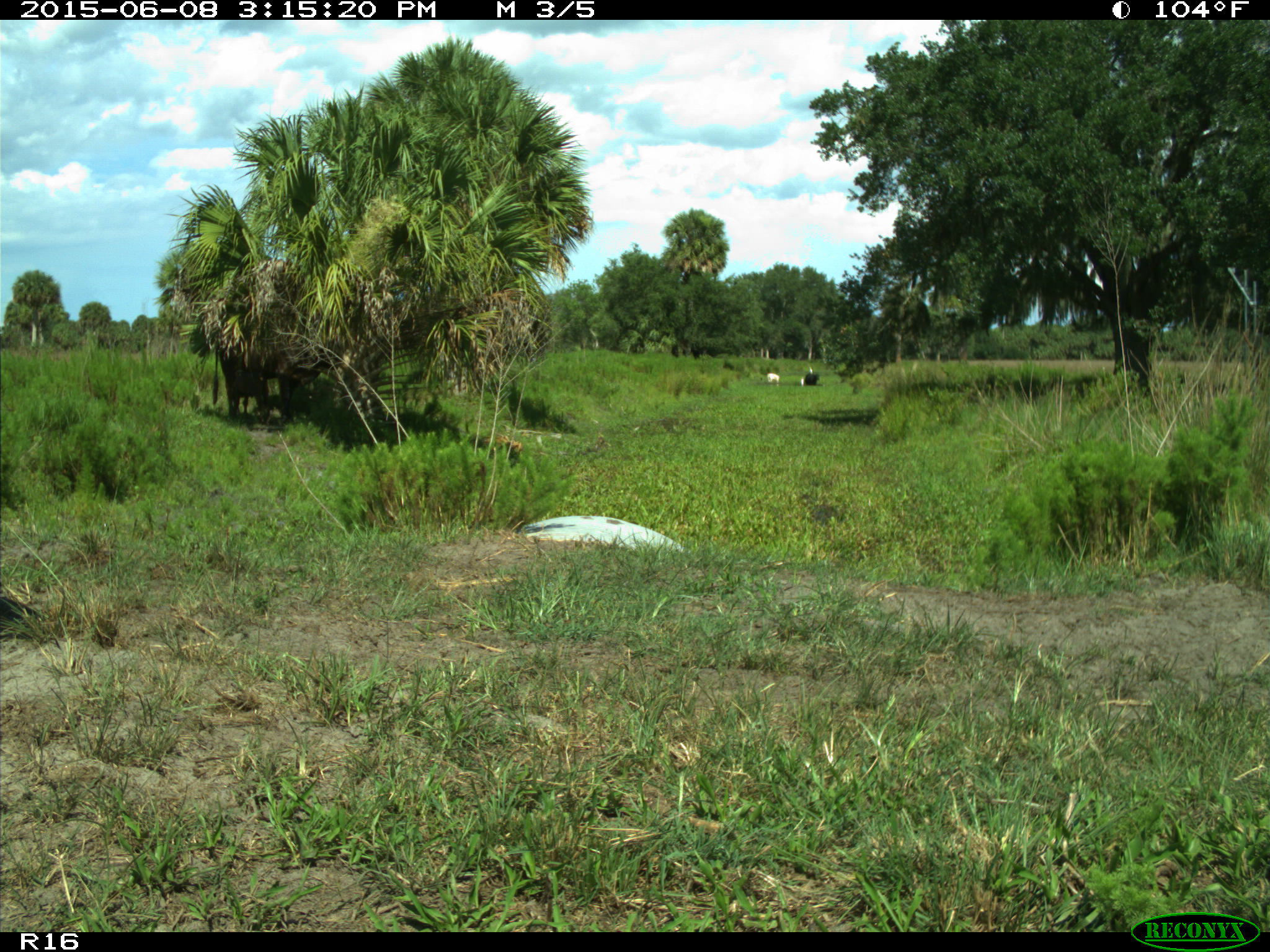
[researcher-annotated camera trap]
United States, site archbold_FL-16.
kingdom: Animalia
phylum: Chordata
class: Mammalia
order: Artiodactyla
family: Bovidae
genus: Bos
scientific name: Bos taurus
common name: domestic cow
Bos taurus (domestic cow).